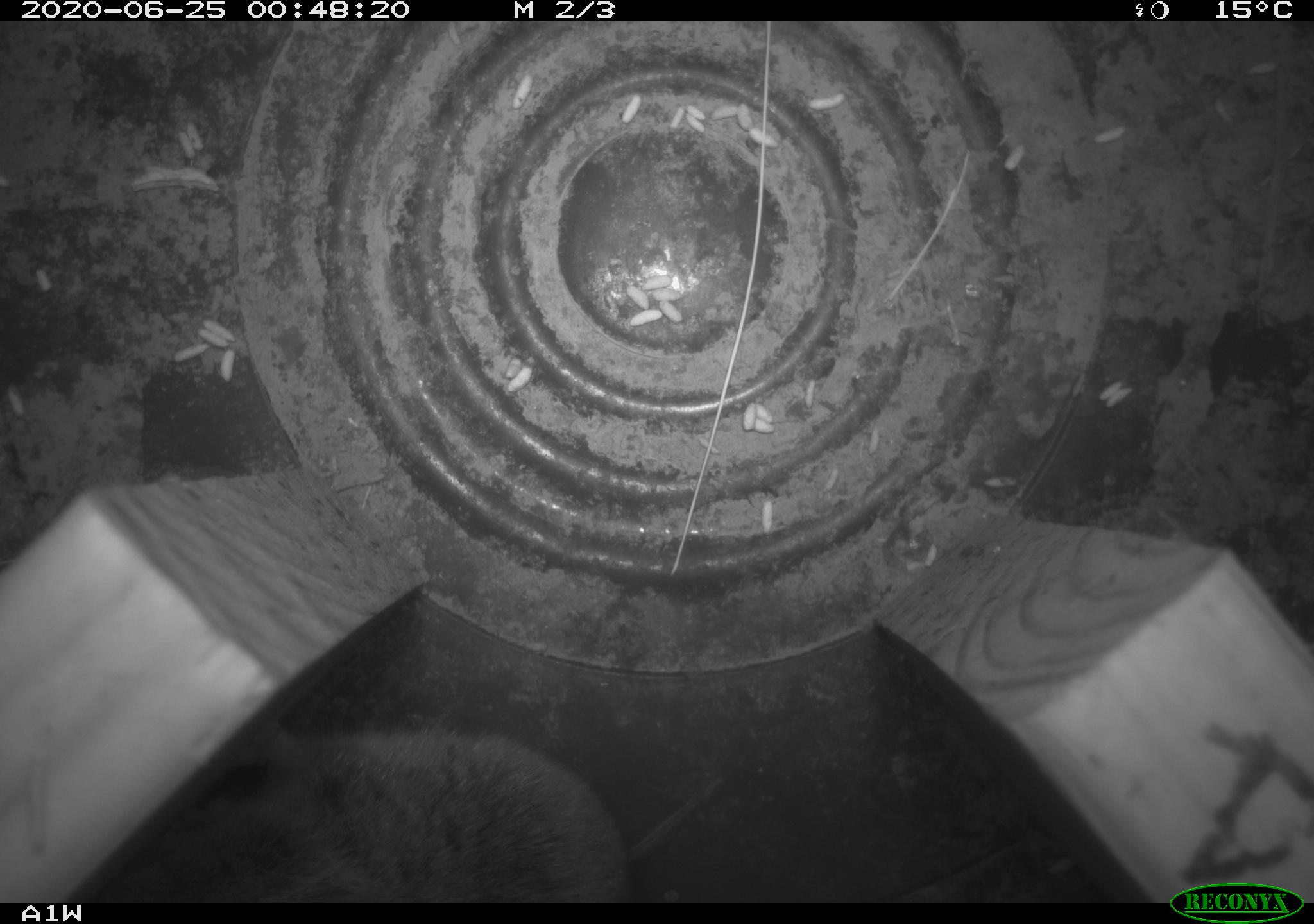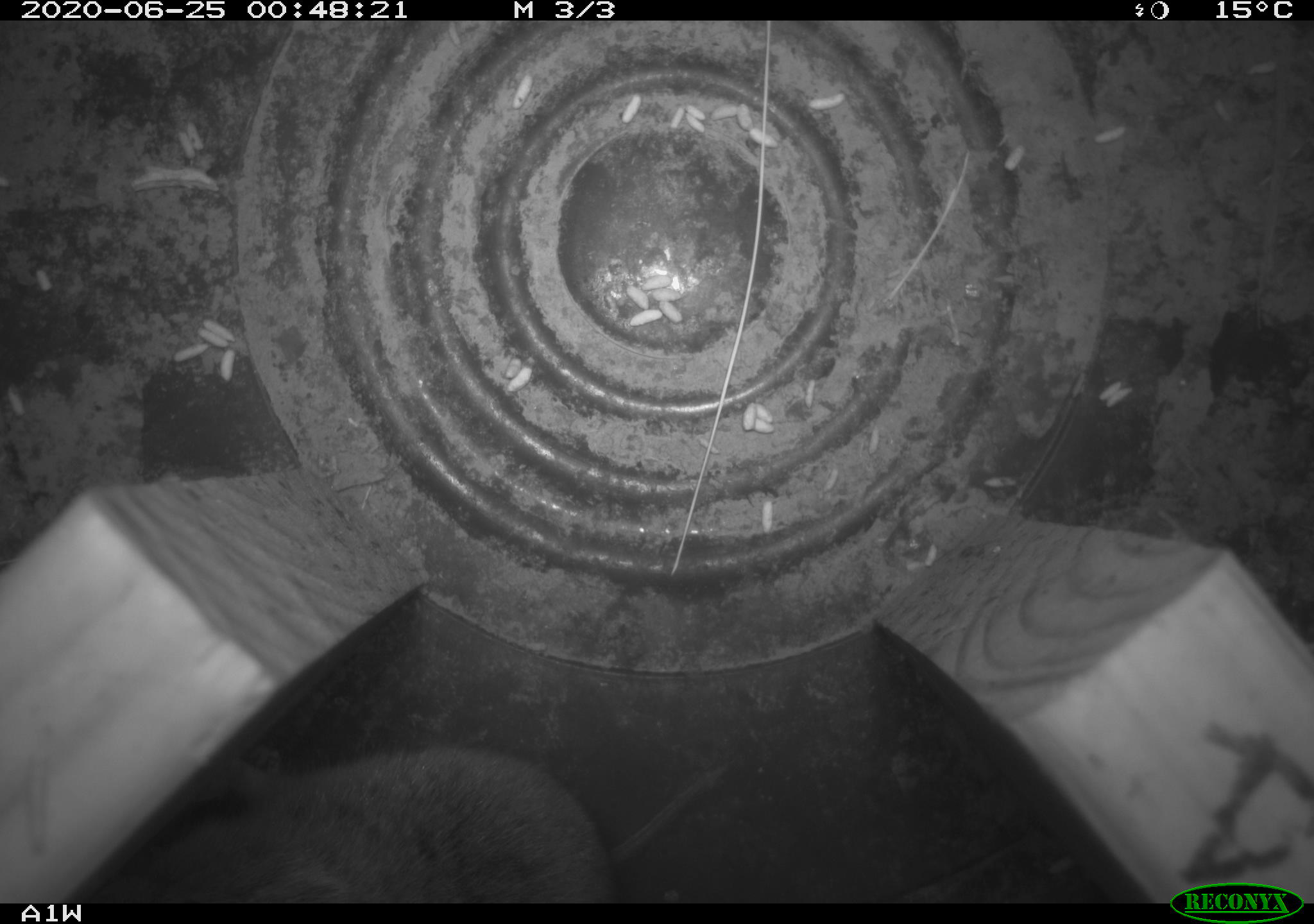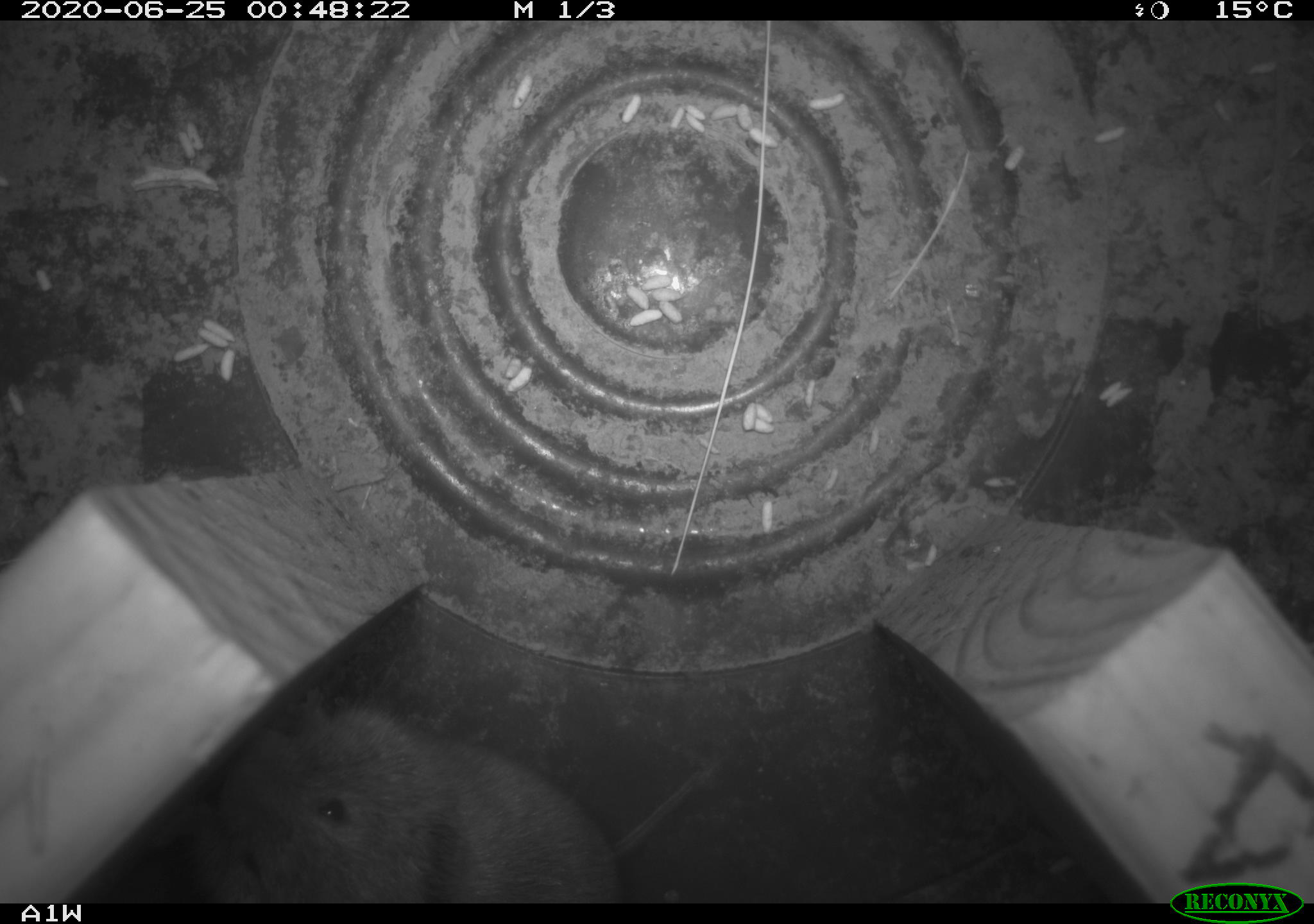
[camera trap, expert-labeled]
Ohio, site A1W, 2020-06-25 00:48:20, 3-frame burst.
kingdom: Animalia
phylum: Chordata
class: Mammalia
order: Rodentia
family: Cricetidae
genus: Microtus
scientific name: Microtus pennsylvanicus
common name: meadow vole